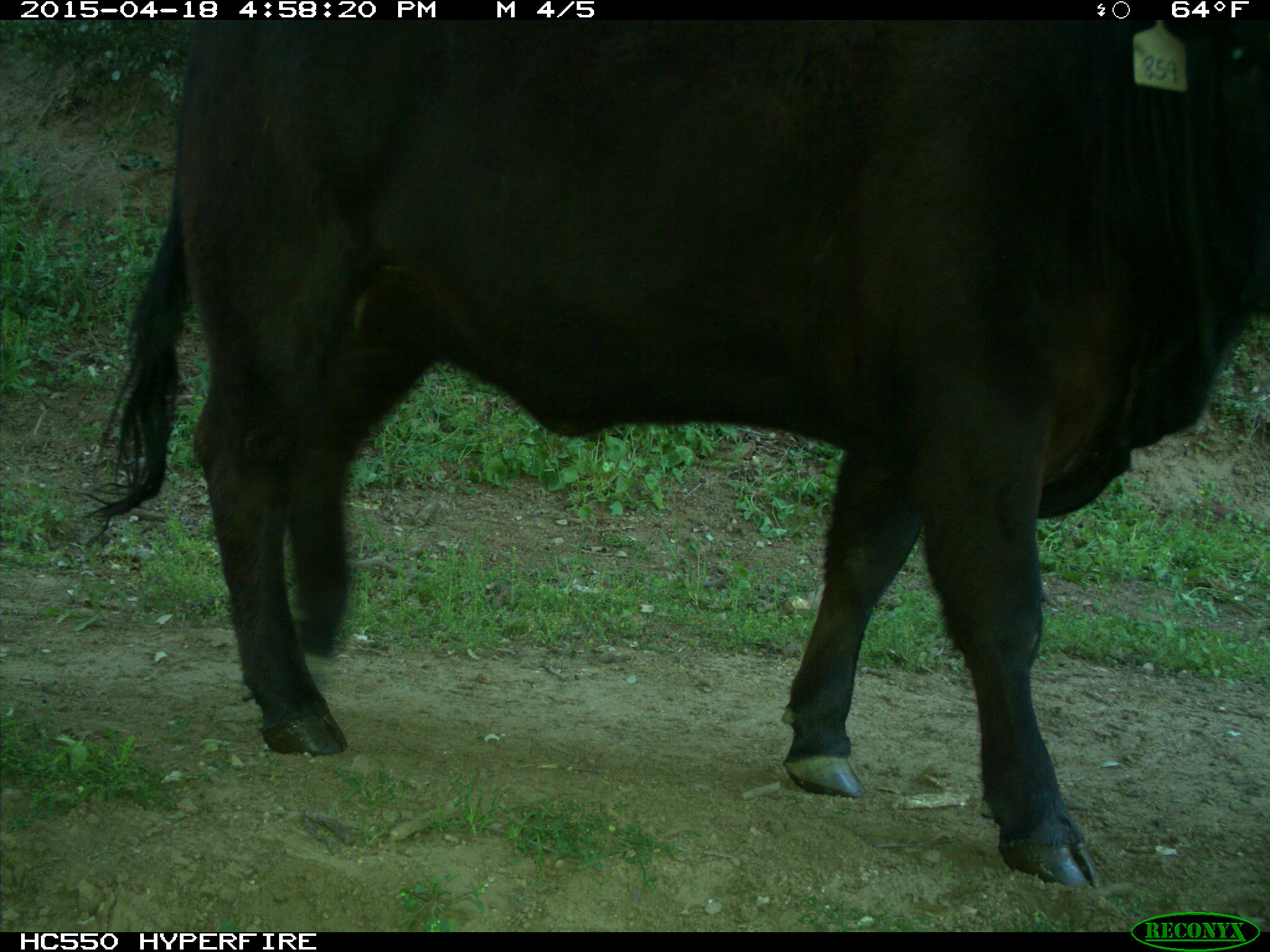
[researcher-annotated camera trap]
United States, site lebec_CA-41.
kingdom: Animalia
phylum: Chordata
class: Mammalia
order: Artiodactyla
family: Bovidae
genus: Bos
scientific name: Bos taurus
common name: domestic cow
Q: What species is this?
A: Bos taurus (domestic cow).